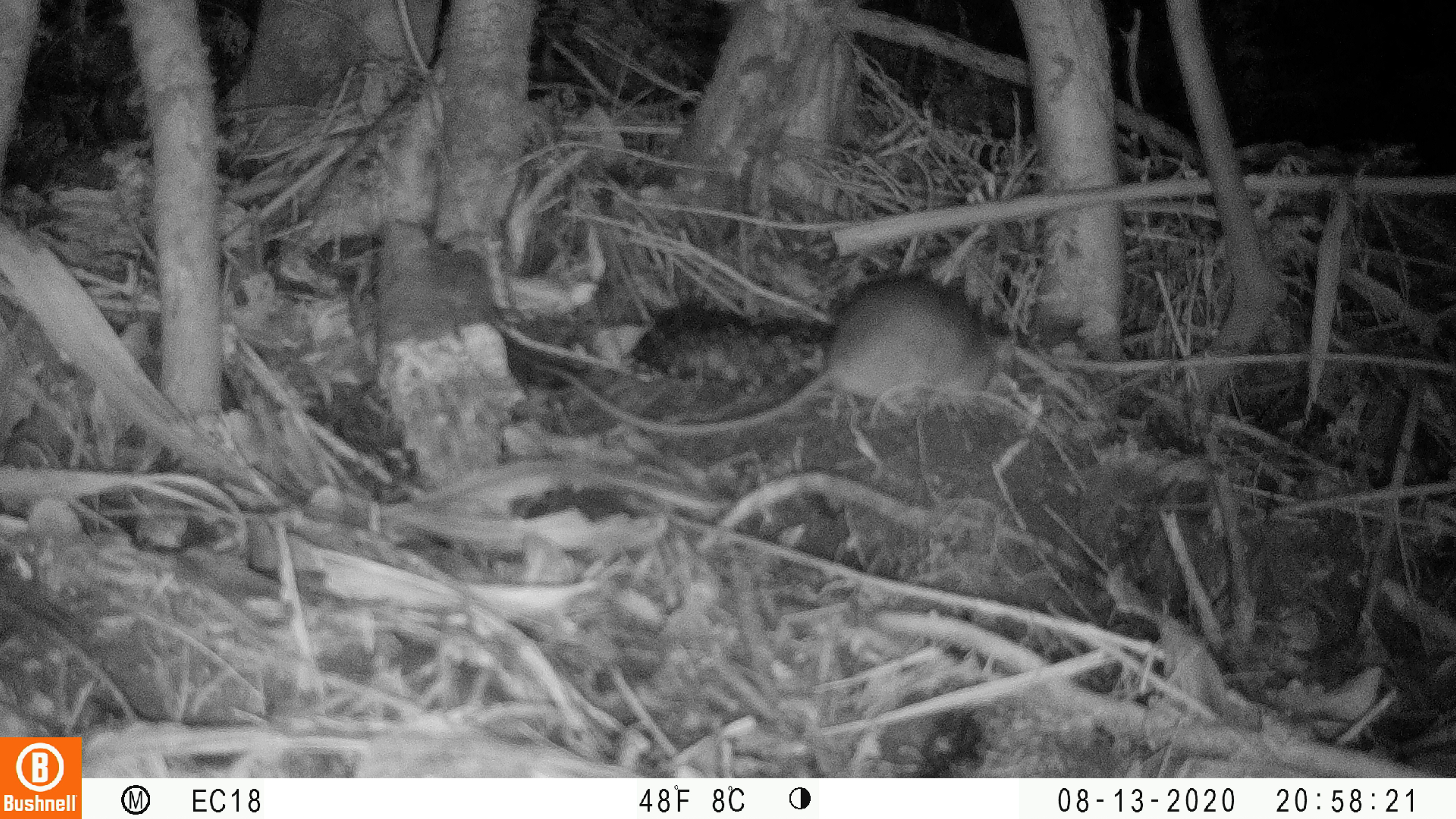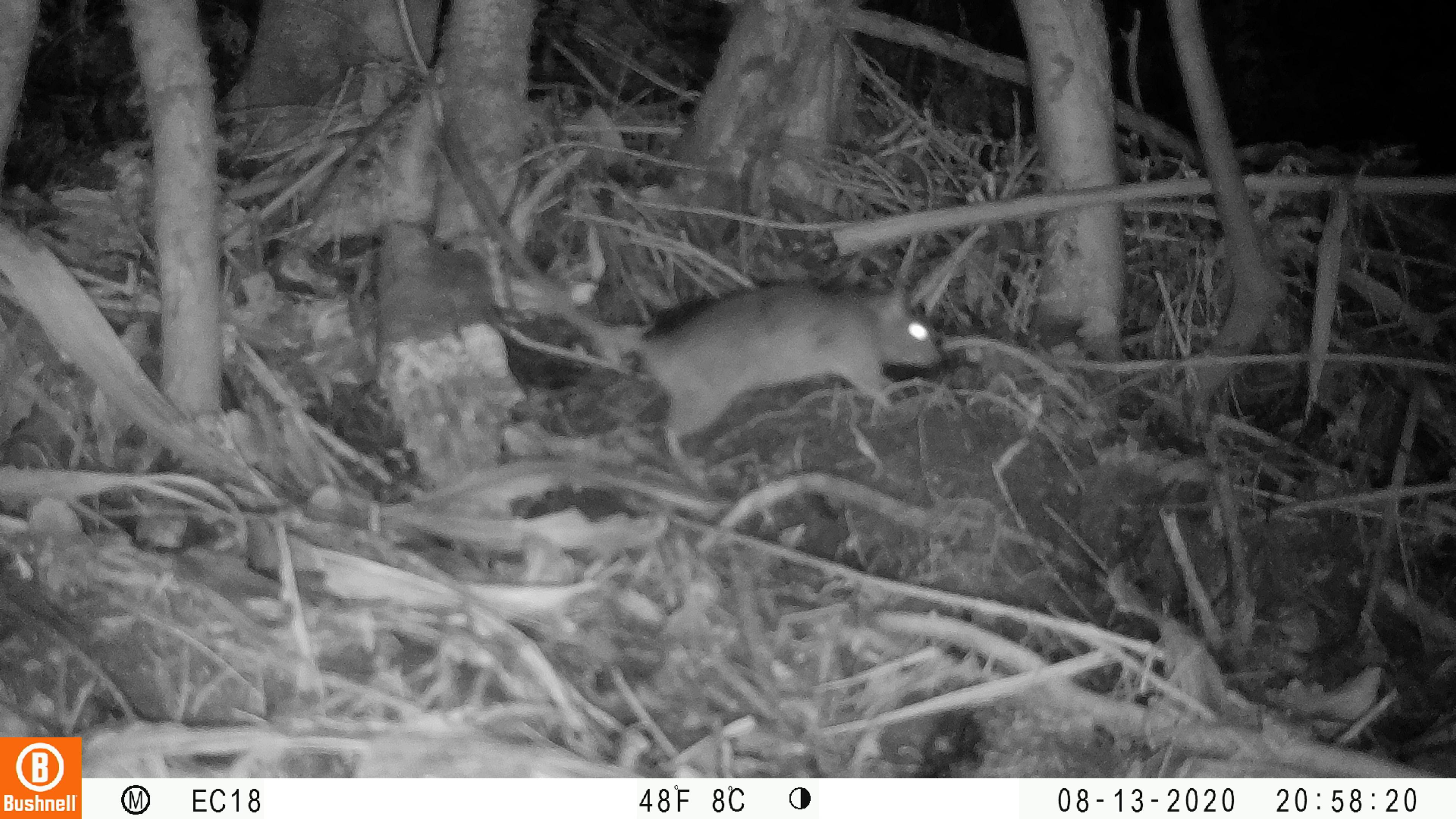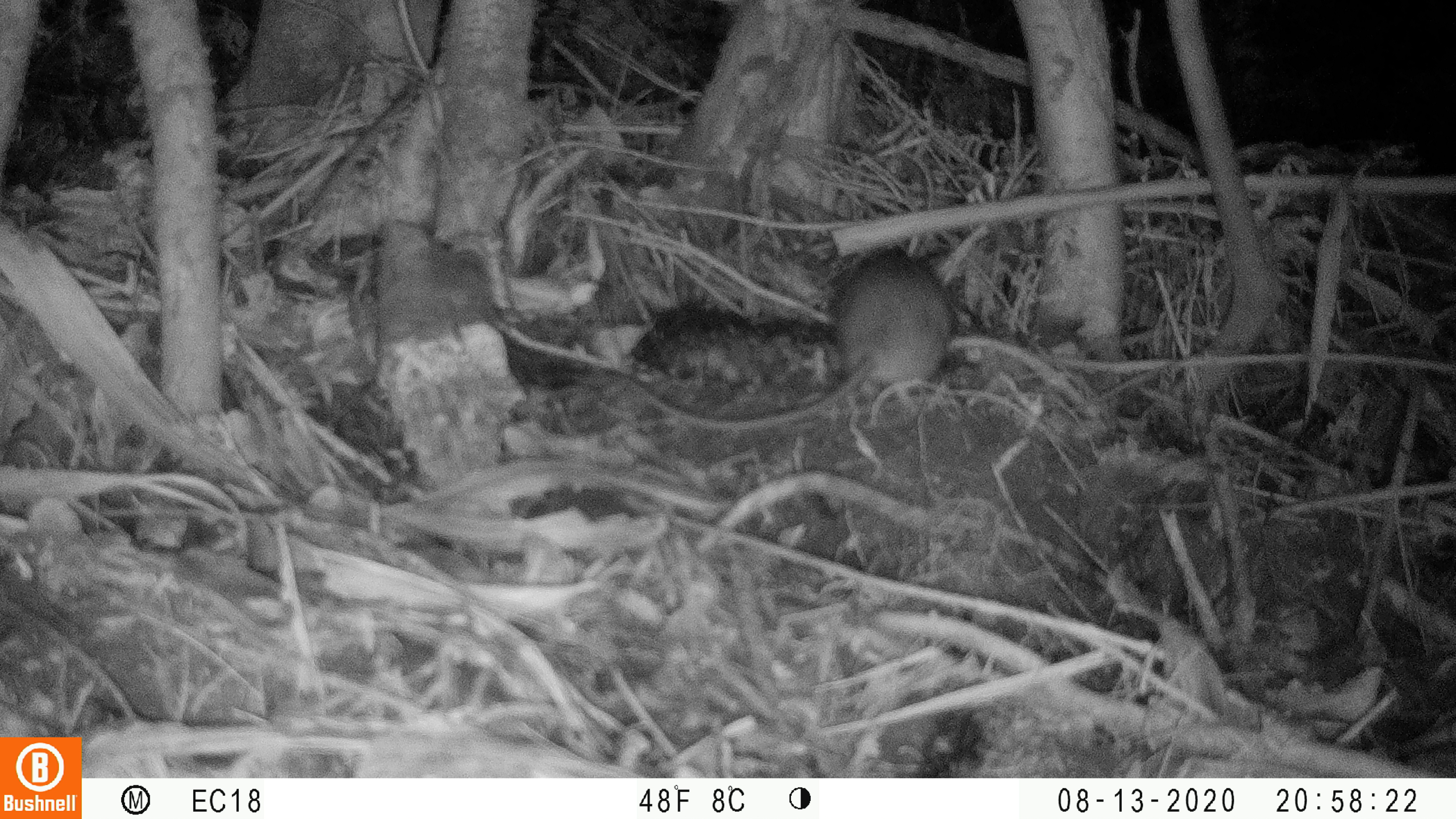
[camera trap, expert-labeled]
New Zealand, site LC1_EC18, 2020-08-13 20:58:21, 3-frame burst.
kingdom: Animalia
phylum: Chordata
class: Mammalia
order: Rodentia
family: Muridae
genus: Rattus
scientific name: Rattus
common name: rat